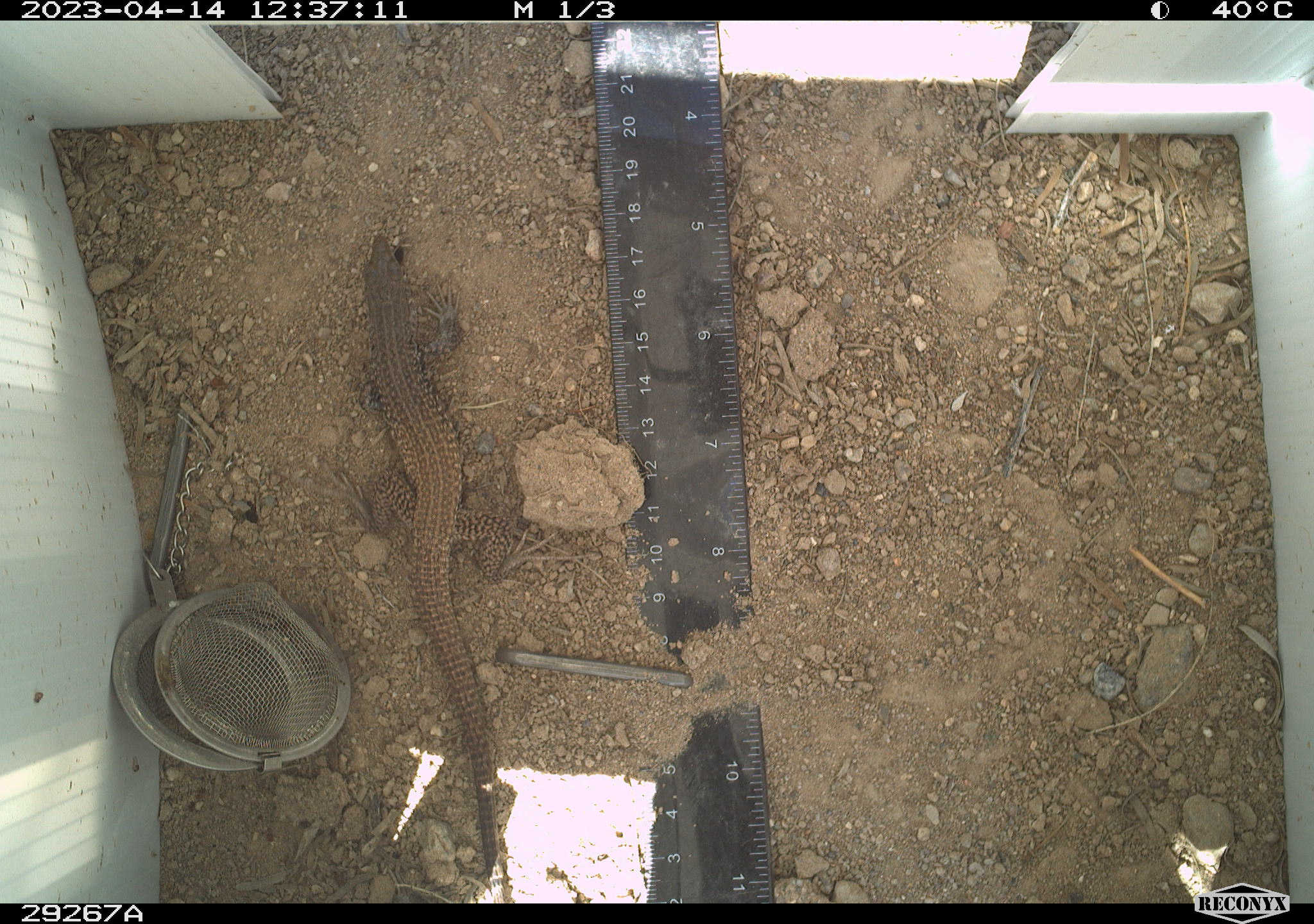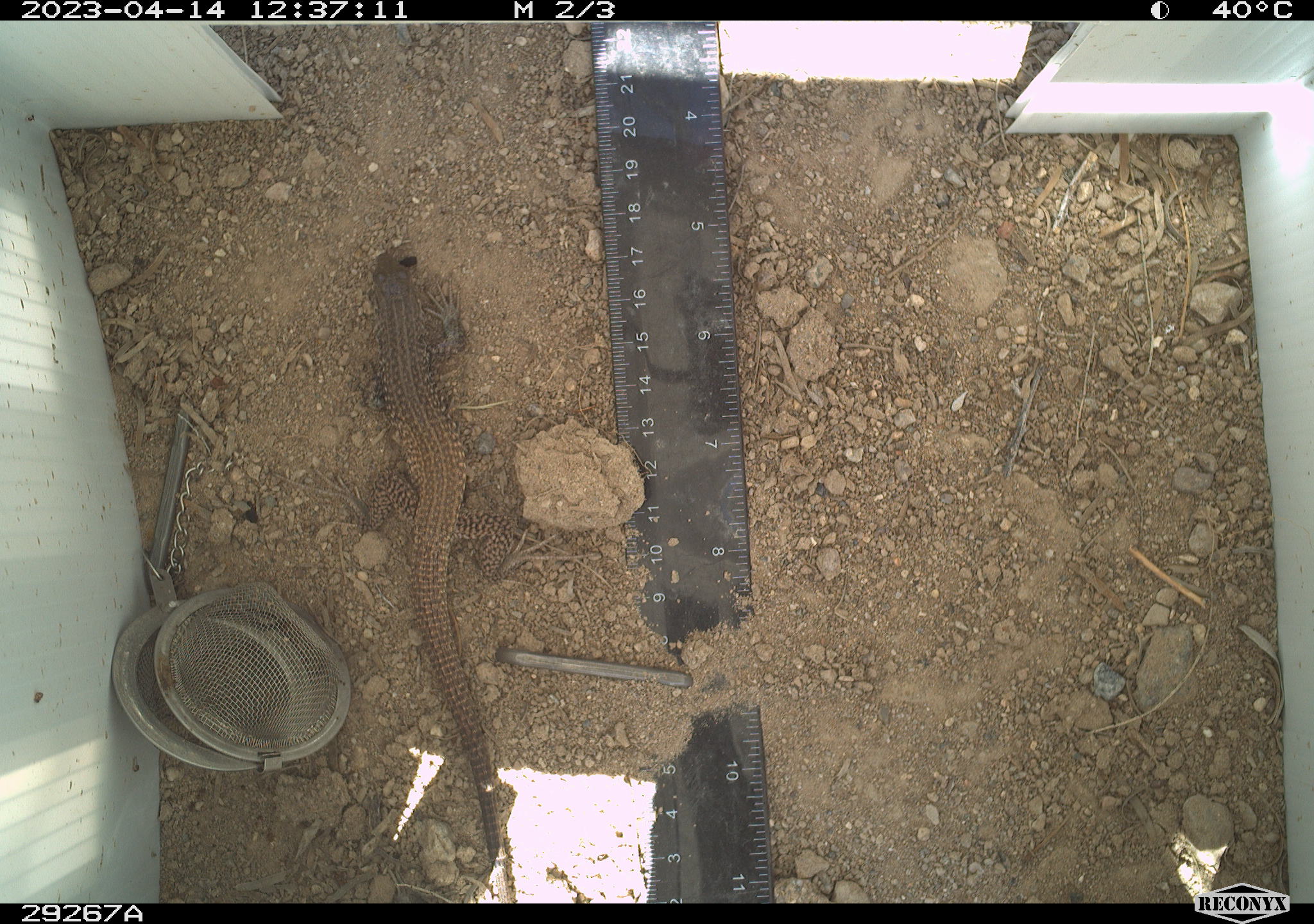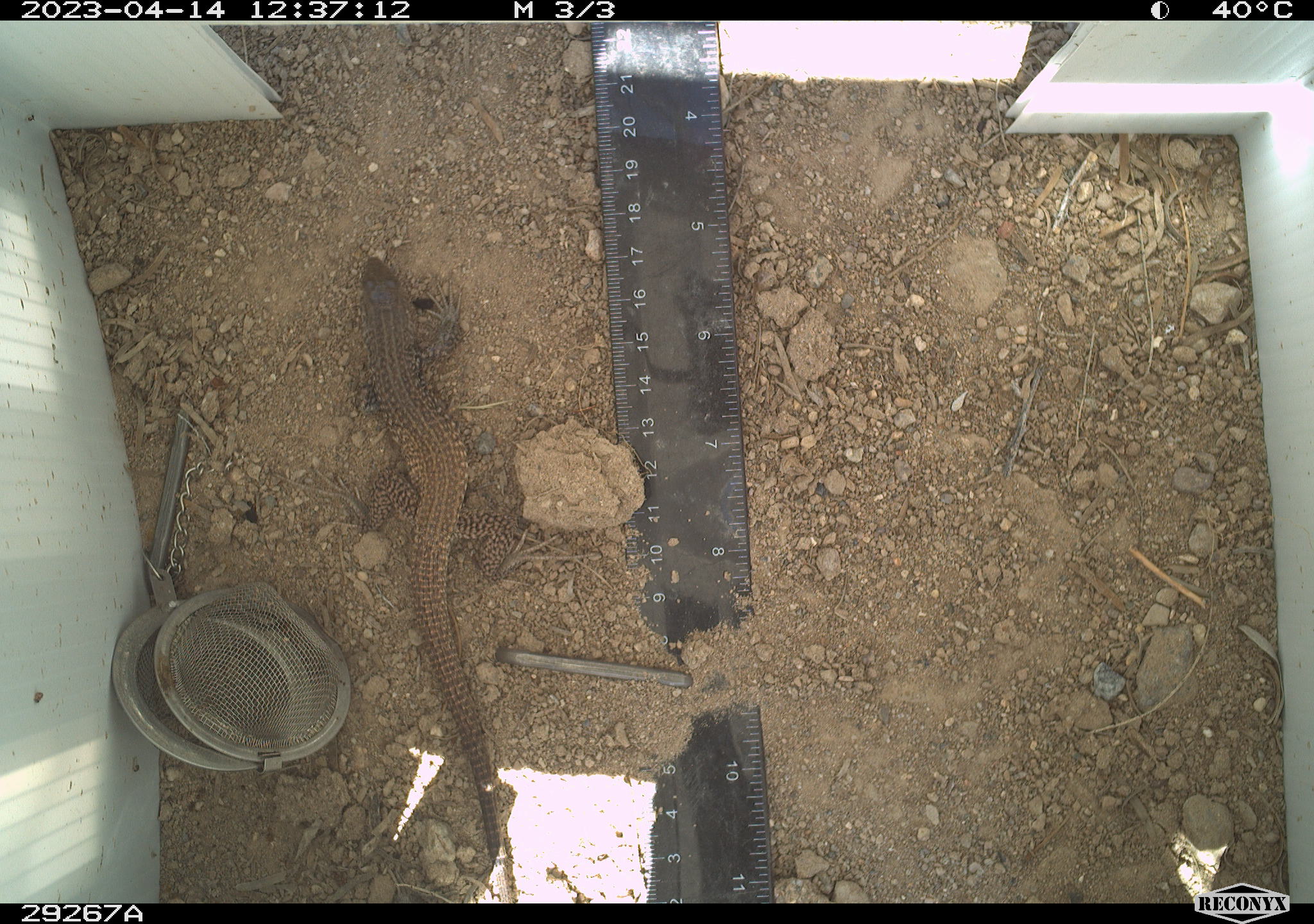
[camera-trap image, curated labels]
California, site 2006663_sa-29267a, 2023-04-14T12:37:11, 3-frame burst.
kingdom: Animalia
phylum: Chordata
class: Reptilia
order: Squamata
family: Teiidae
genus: Aspidoscelis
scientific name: Aspidoscelis tigris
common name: western whiptail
Western whiptail (Aspidoscelis tigris).